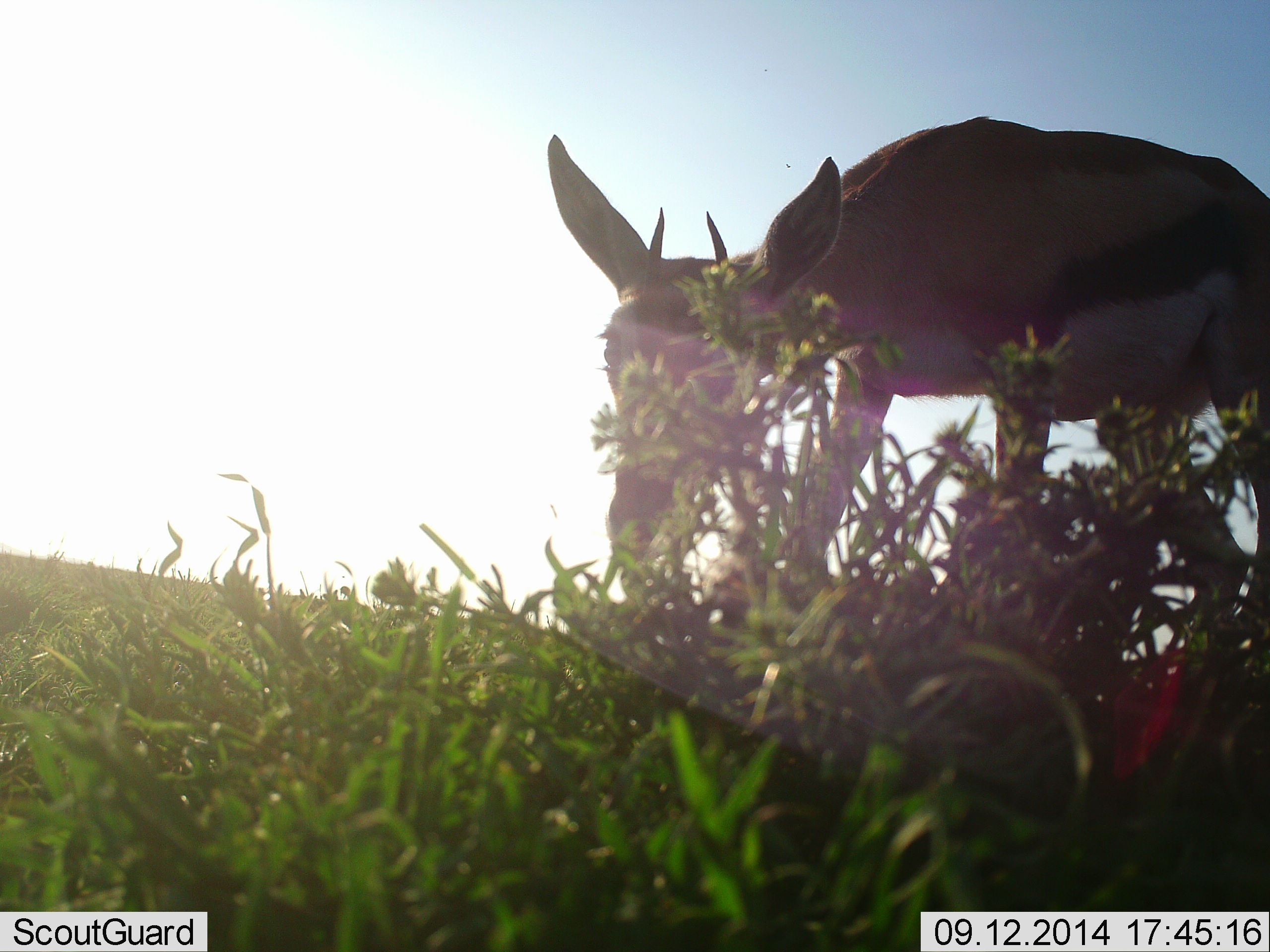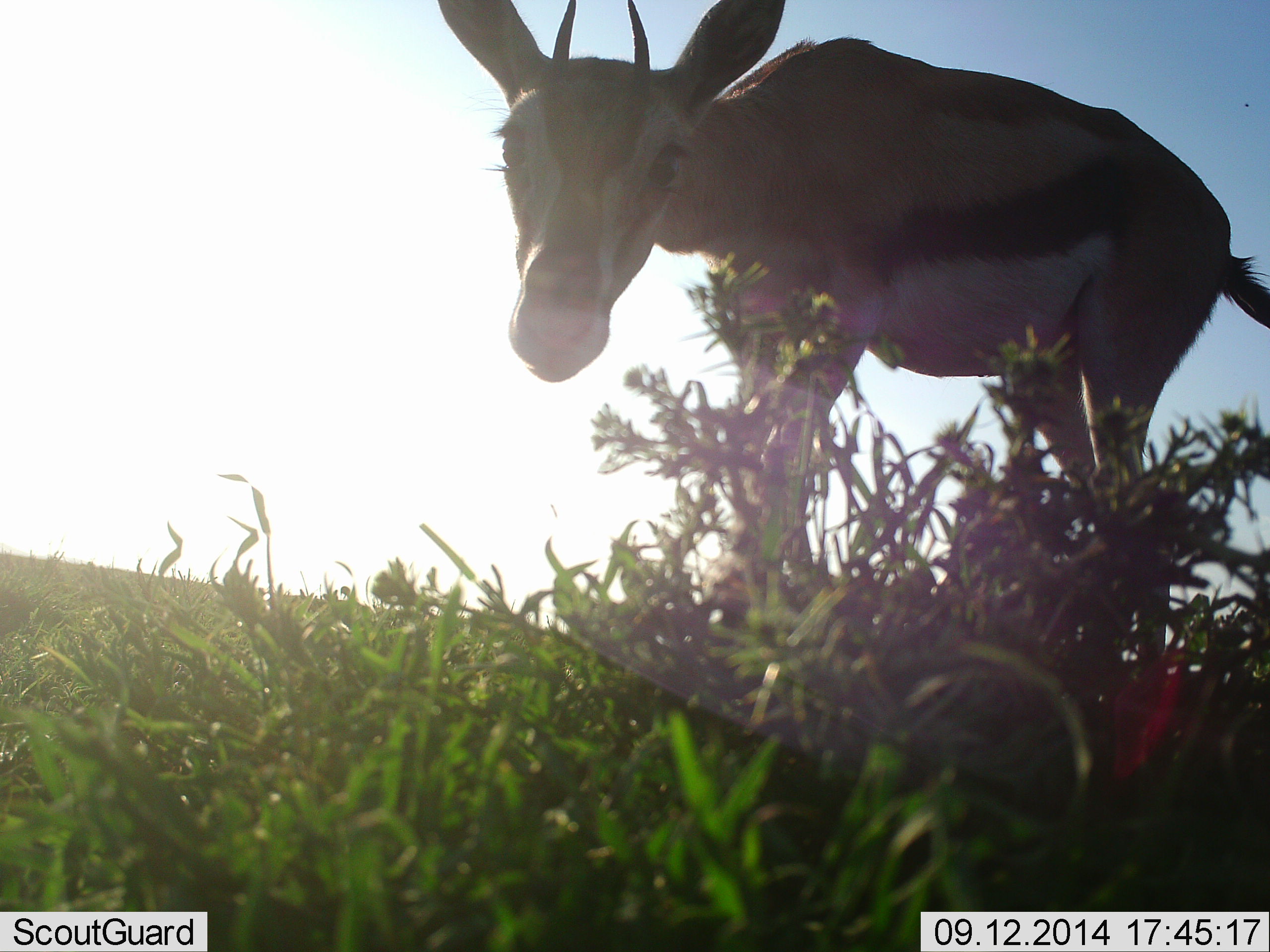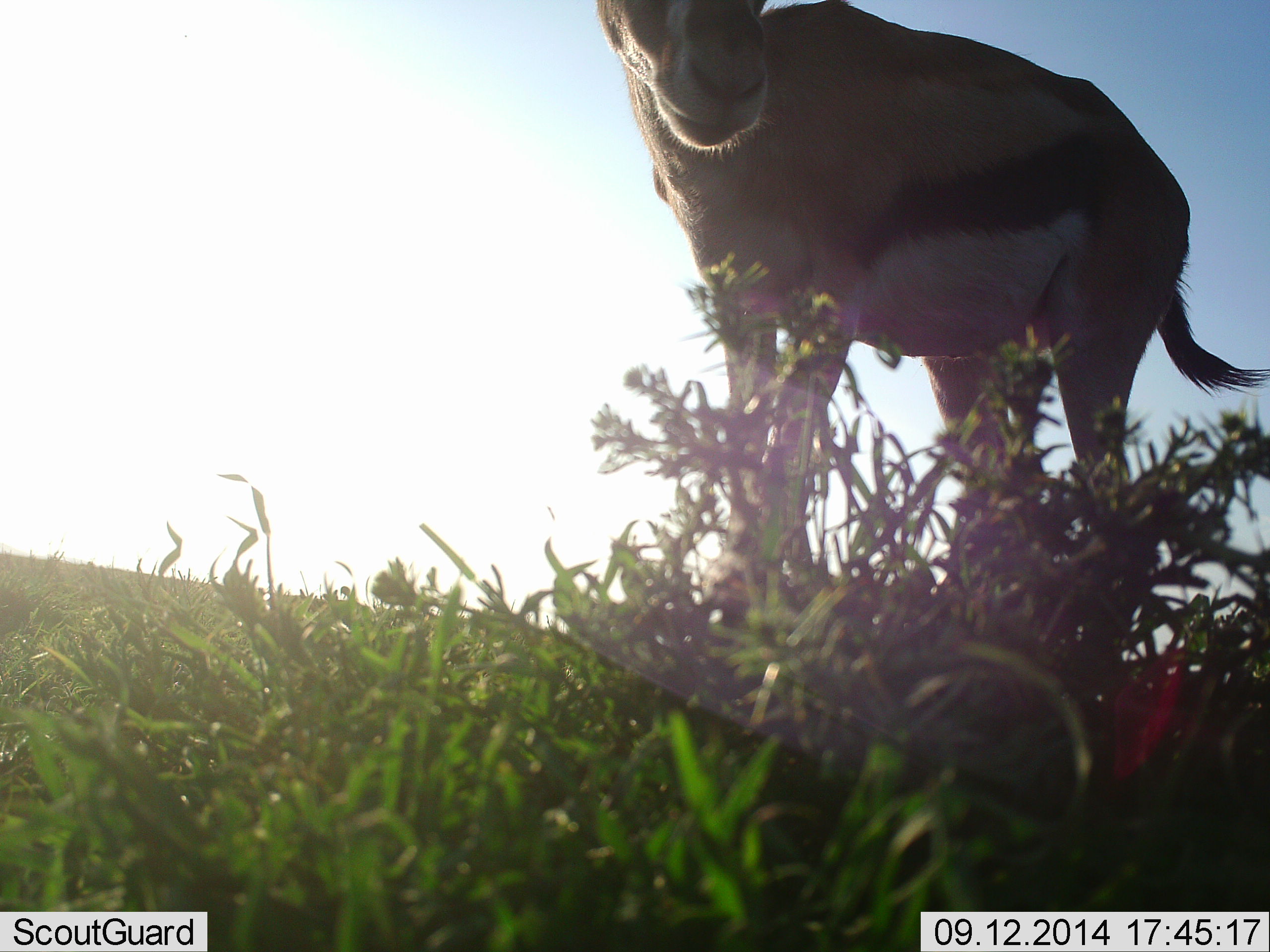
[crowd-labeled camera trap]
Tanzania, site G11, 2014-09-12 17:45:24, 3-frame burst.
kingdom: Animalia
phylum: Chordata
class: Mammalia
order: Artiodactyla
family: Bovidae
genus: Eudorcas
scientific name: Eudorcas thomsonii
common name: thomson's gazelle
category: gazellethomsons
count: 1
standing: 60%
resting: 0%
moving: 50%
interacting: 0%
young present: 0%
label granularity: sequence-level